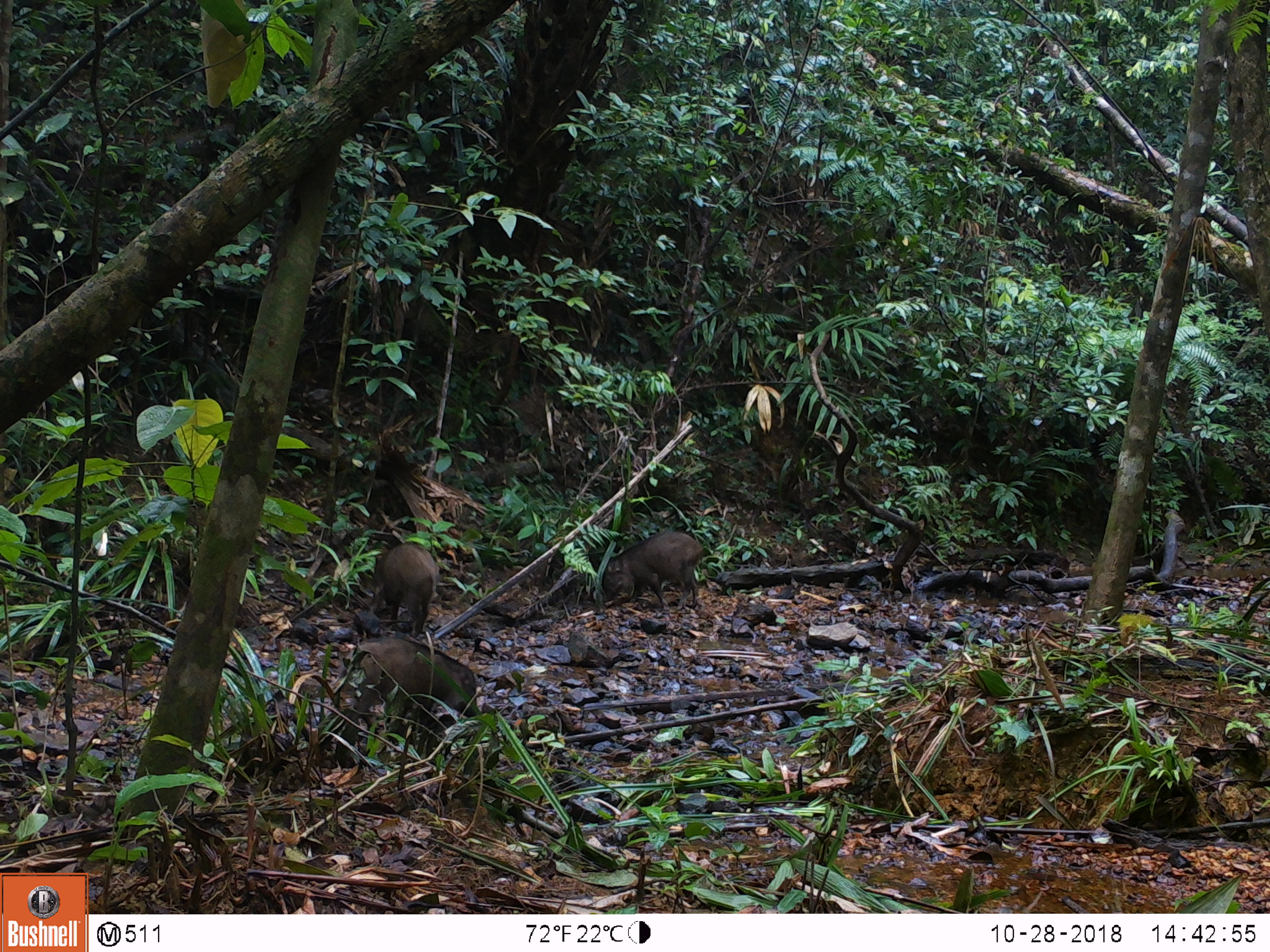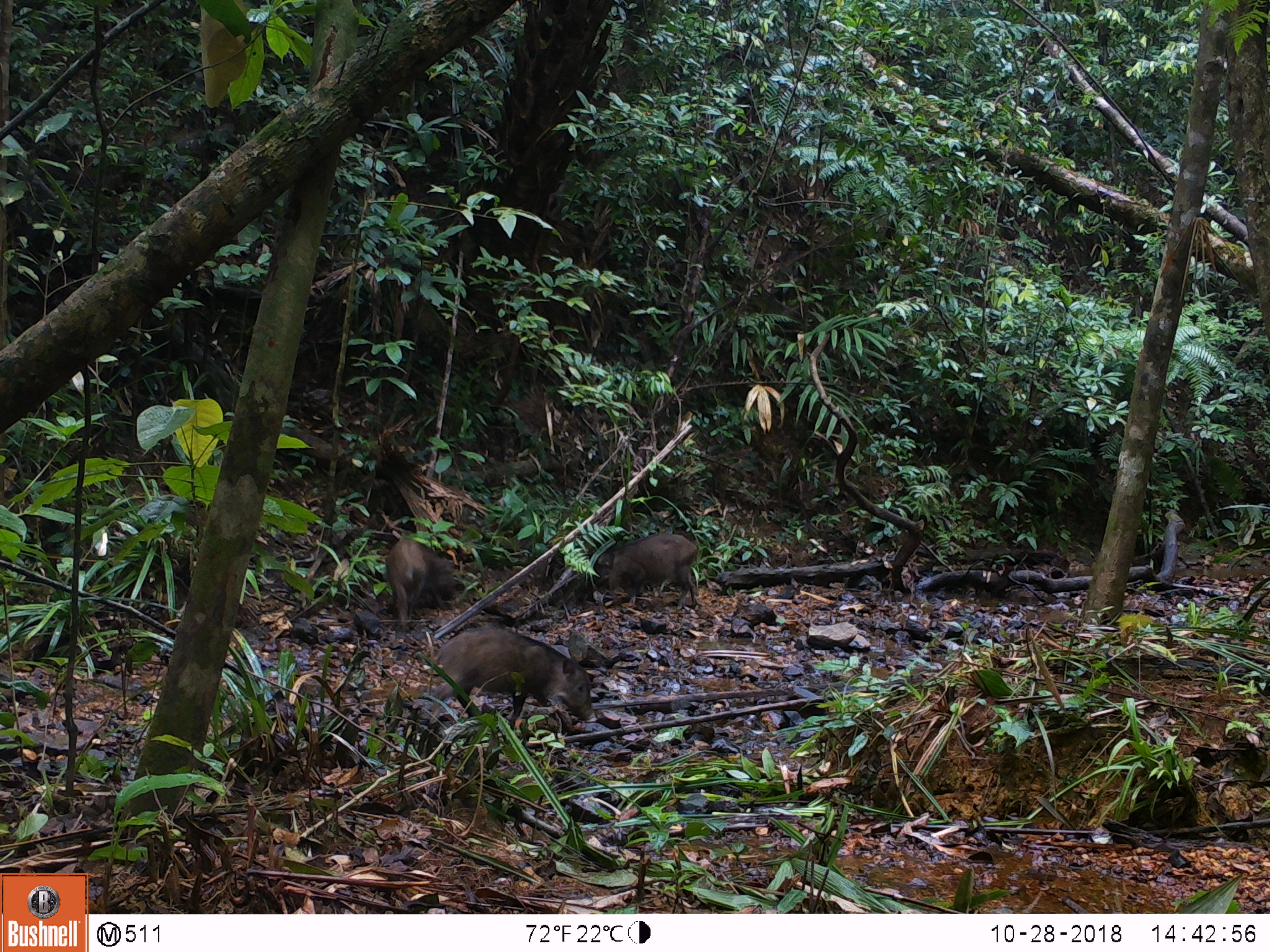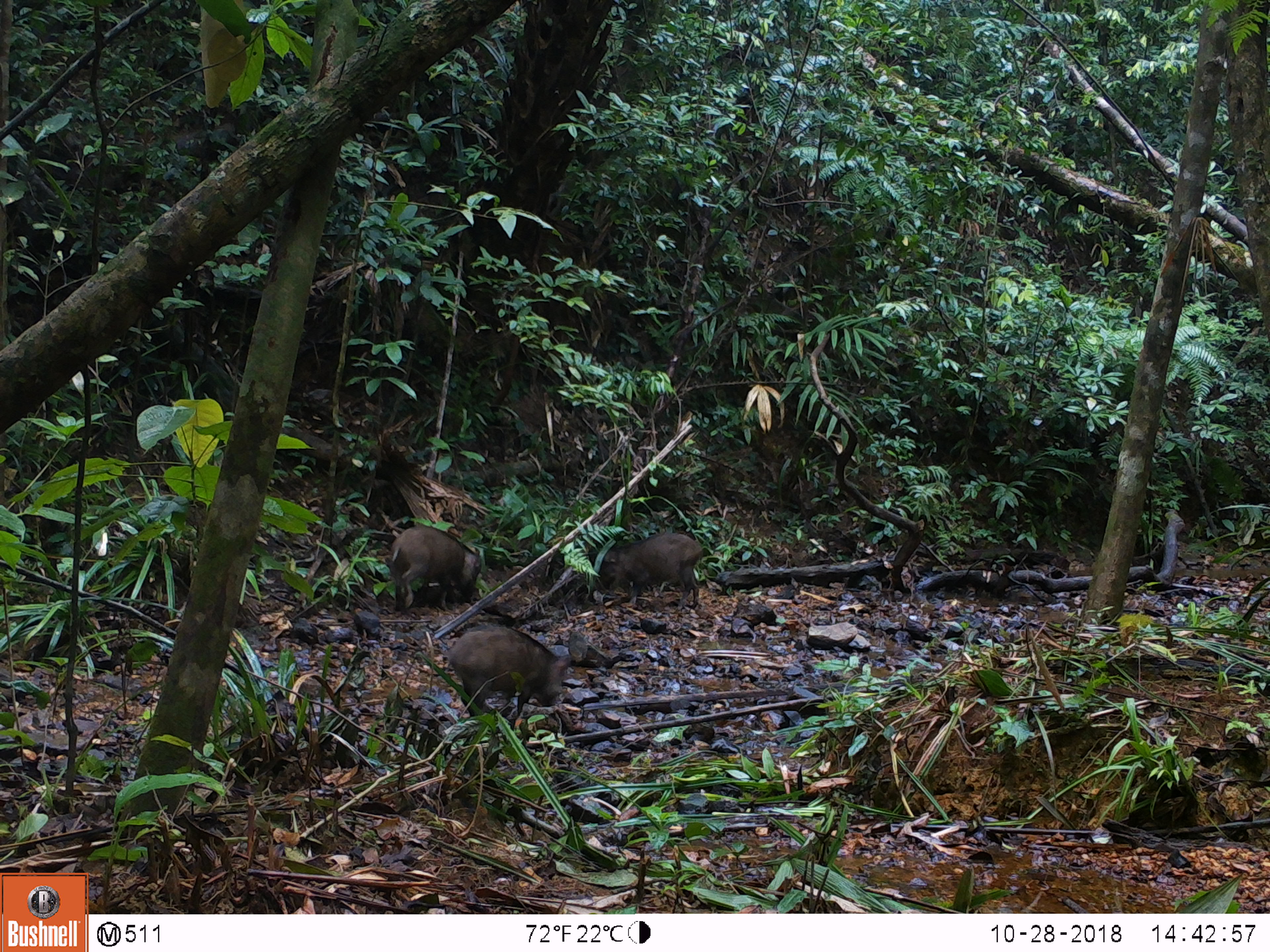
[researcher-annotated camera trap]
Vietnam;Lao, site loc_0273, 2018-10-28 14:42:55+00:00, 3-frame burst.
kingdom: Animalia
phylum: Chordata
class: Mammalia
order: Artiodactyla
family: Suidae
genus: Sus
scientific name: Sus scrofa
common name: eurasian wild pig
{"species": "eurasian wild pig (Sus scrofa)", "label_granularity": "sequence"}